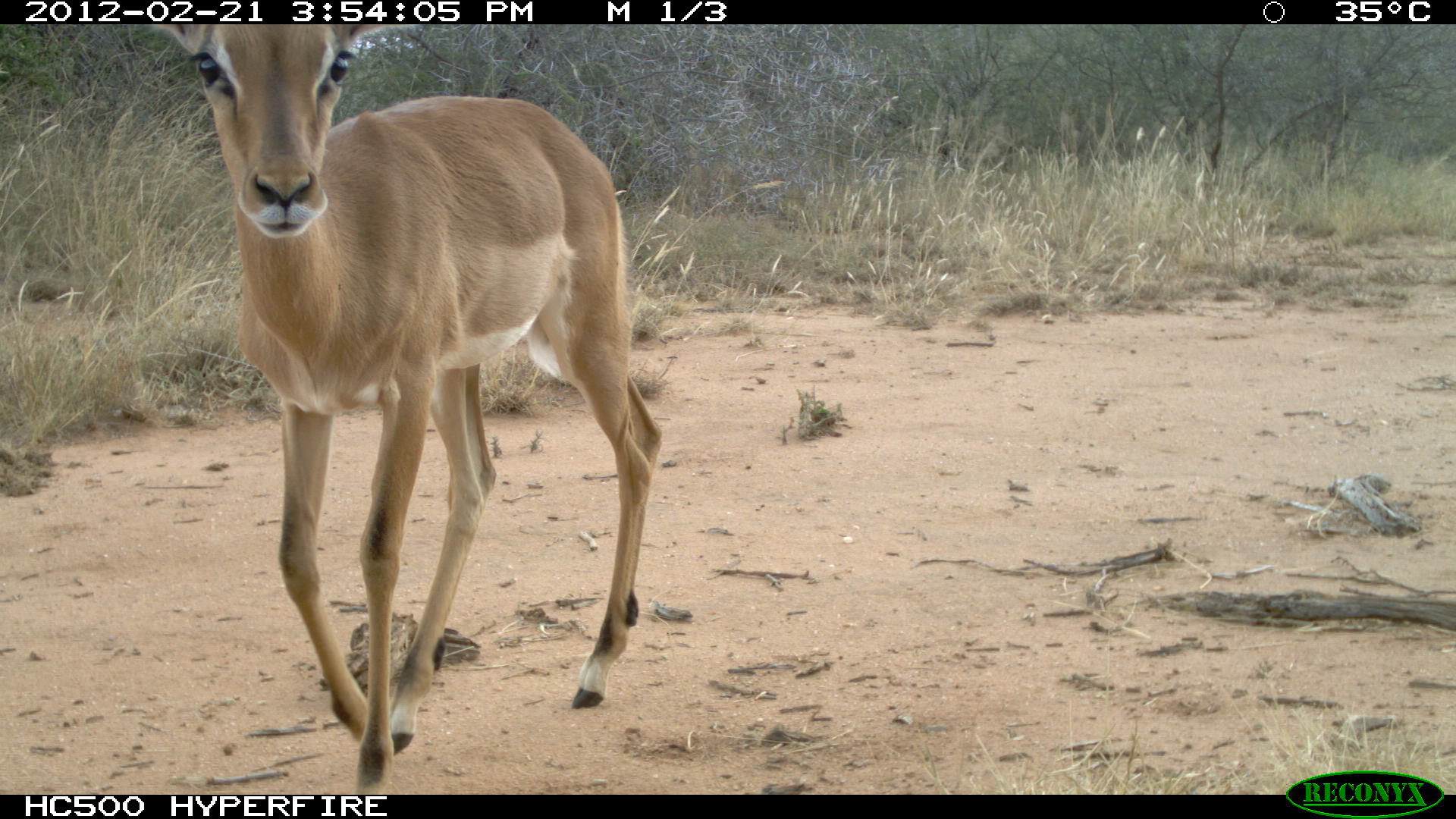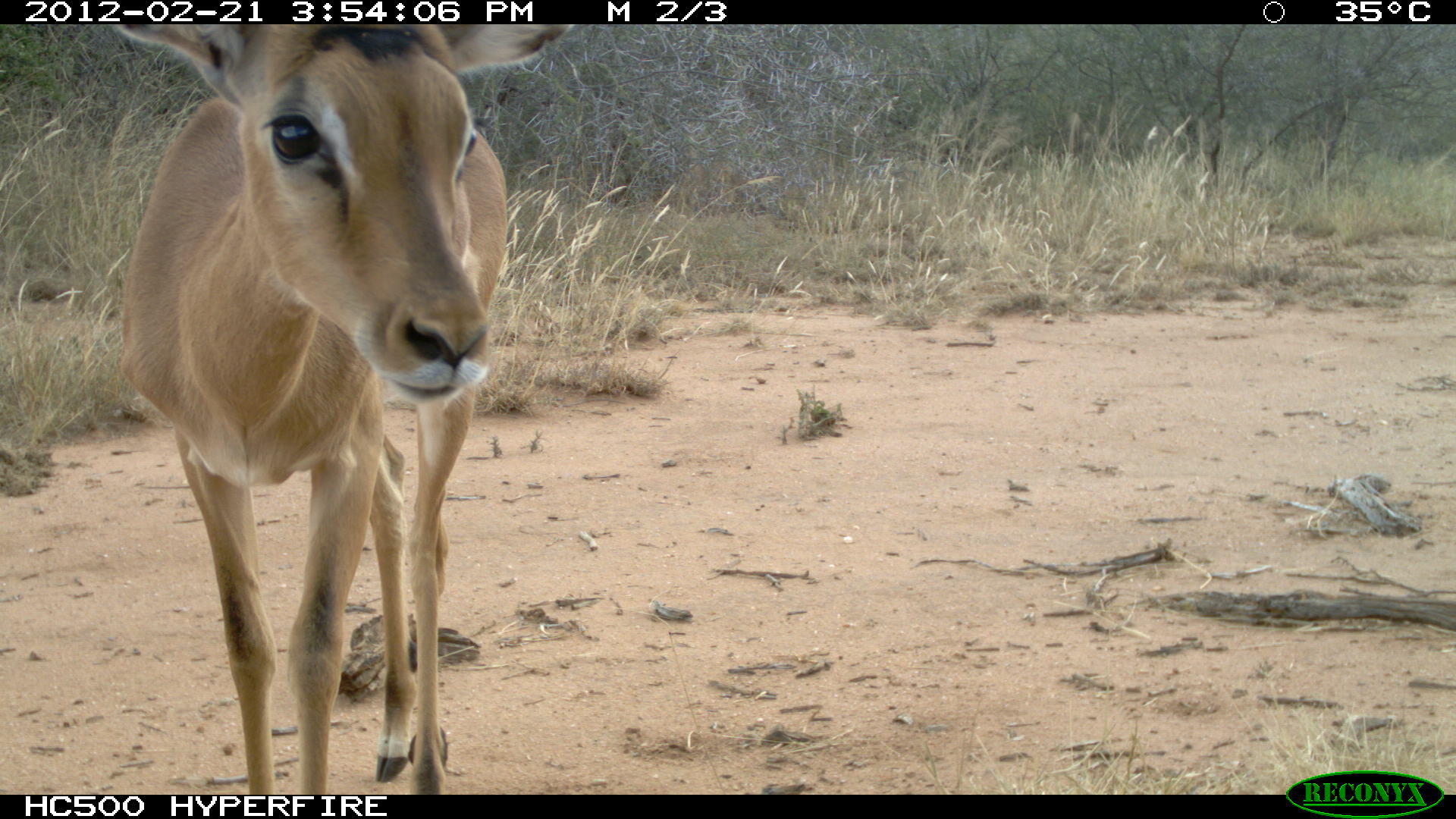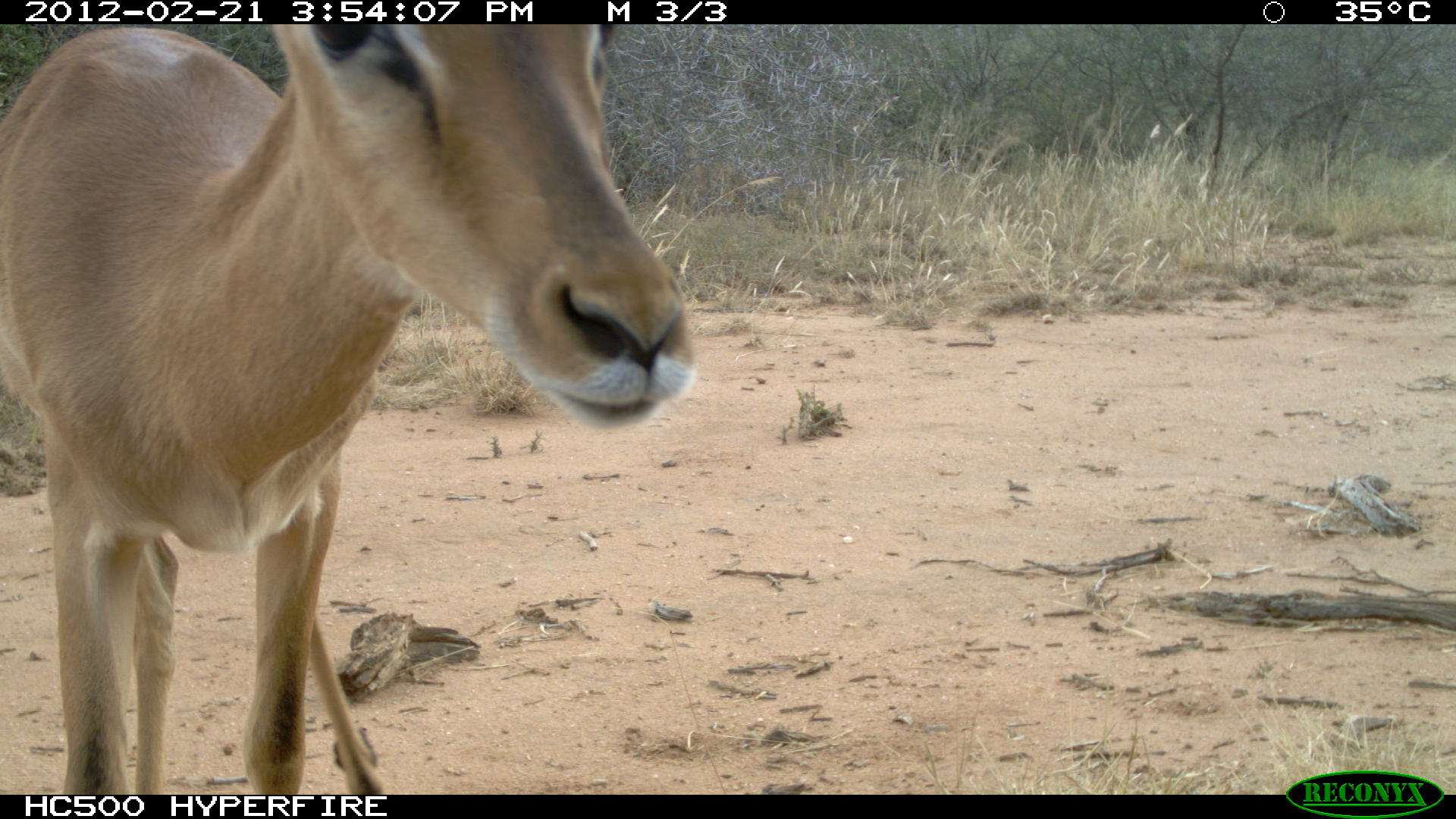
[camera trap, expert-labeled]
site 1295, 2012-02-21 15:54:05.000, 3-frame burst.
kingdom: Animalia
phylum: Chordata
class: Mammalia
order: Artiodactyla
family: Bovidae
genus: Aepyceros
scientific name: Aepyceros melampus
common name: impala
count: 1